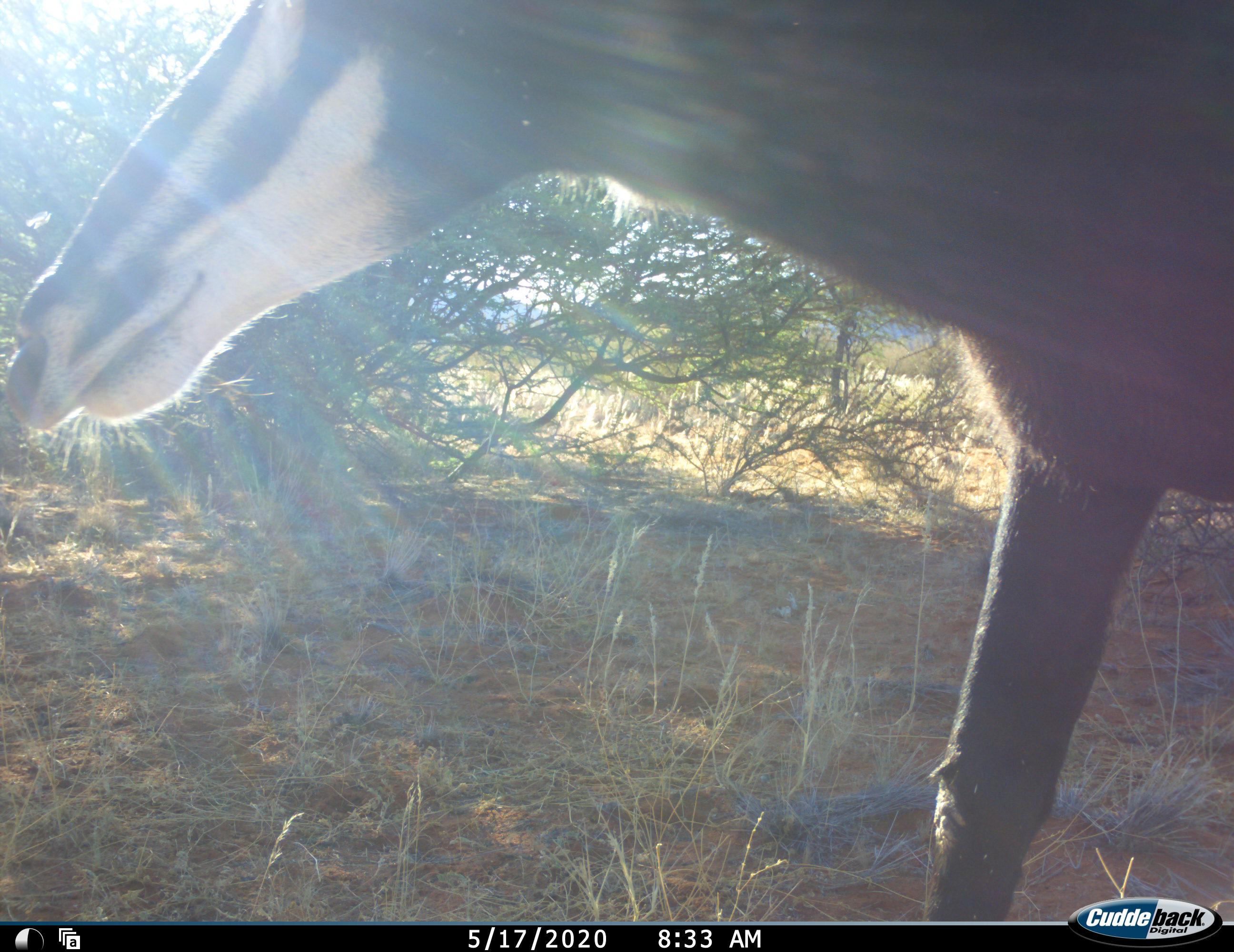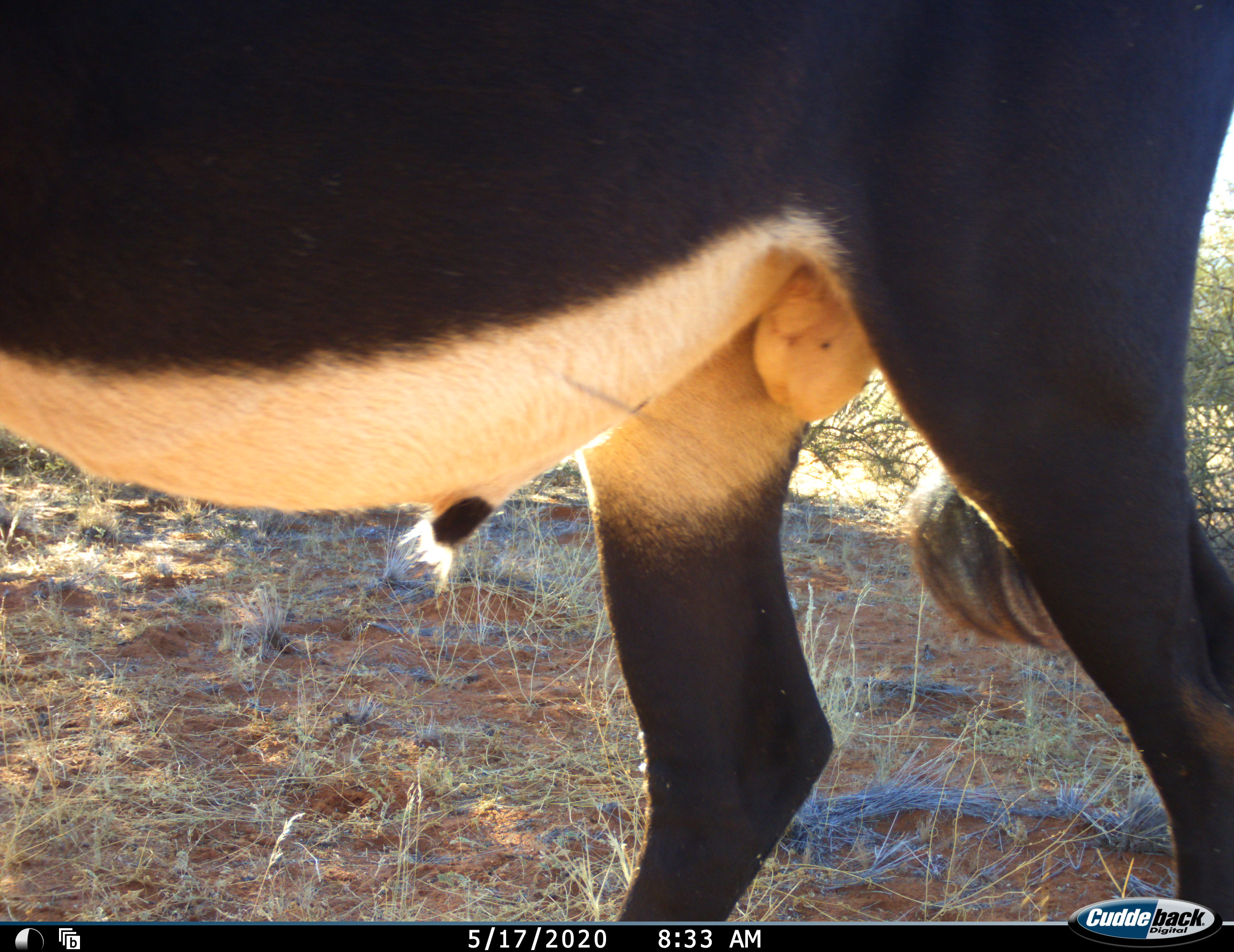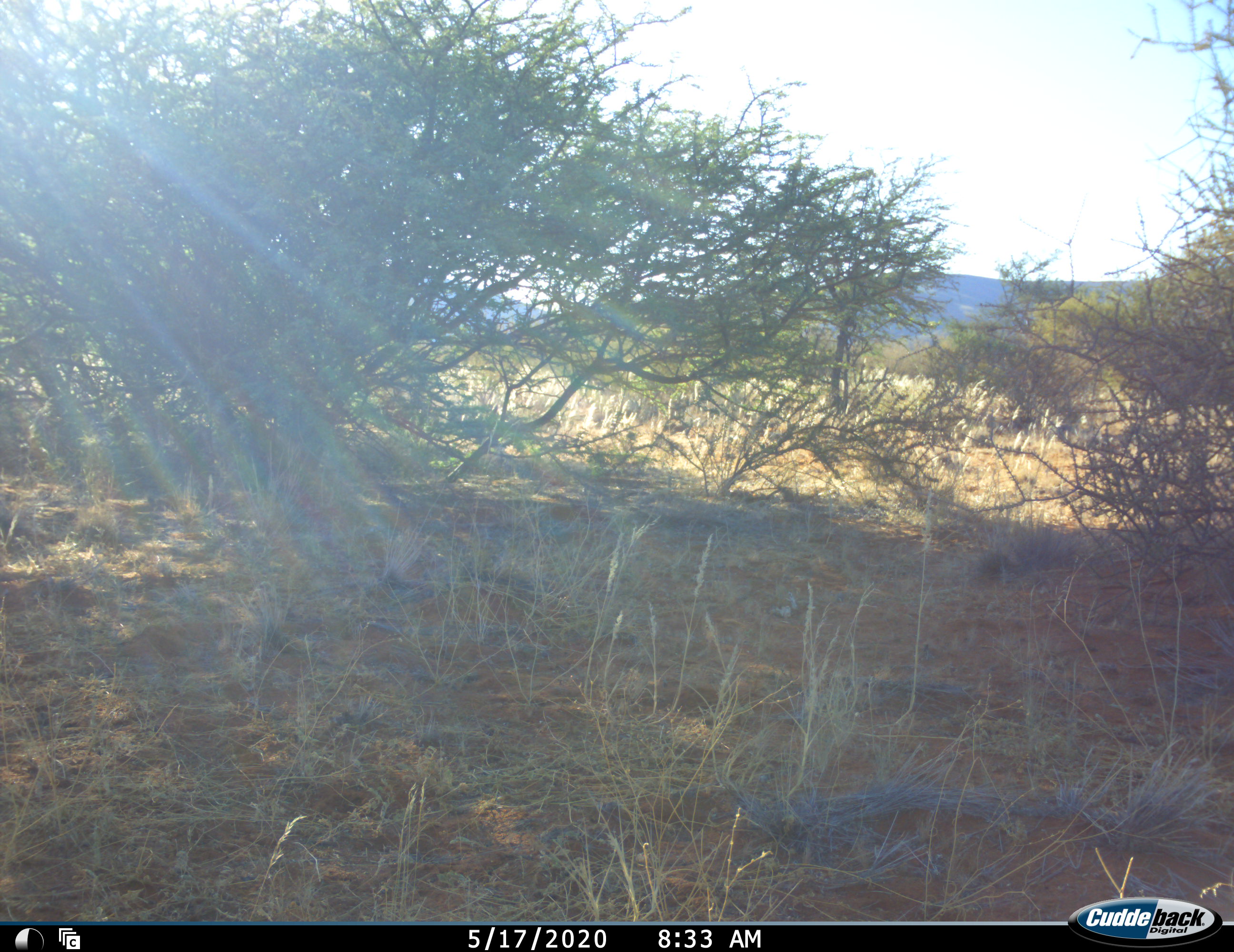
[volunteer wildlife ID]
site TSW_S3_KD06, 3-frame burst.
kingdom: Animalia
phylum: Chordata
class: Mammalia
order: Artiodactyla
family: Bovidae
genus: Hippotragus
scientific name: Hippotragus niger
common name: sable antelope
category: sable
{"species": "sable (sable antelope) (Hippotragus niger)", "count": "1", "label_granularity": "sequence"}